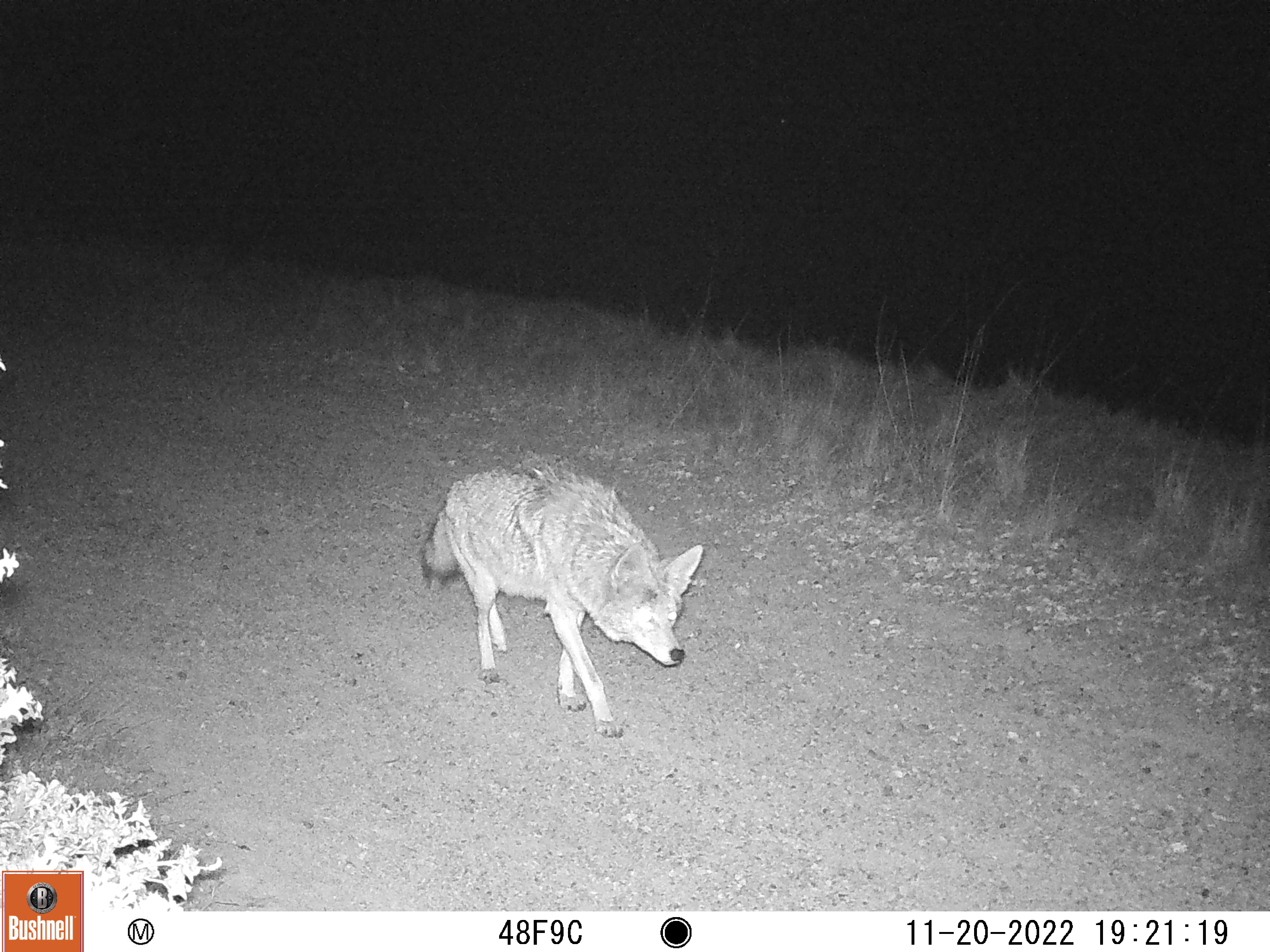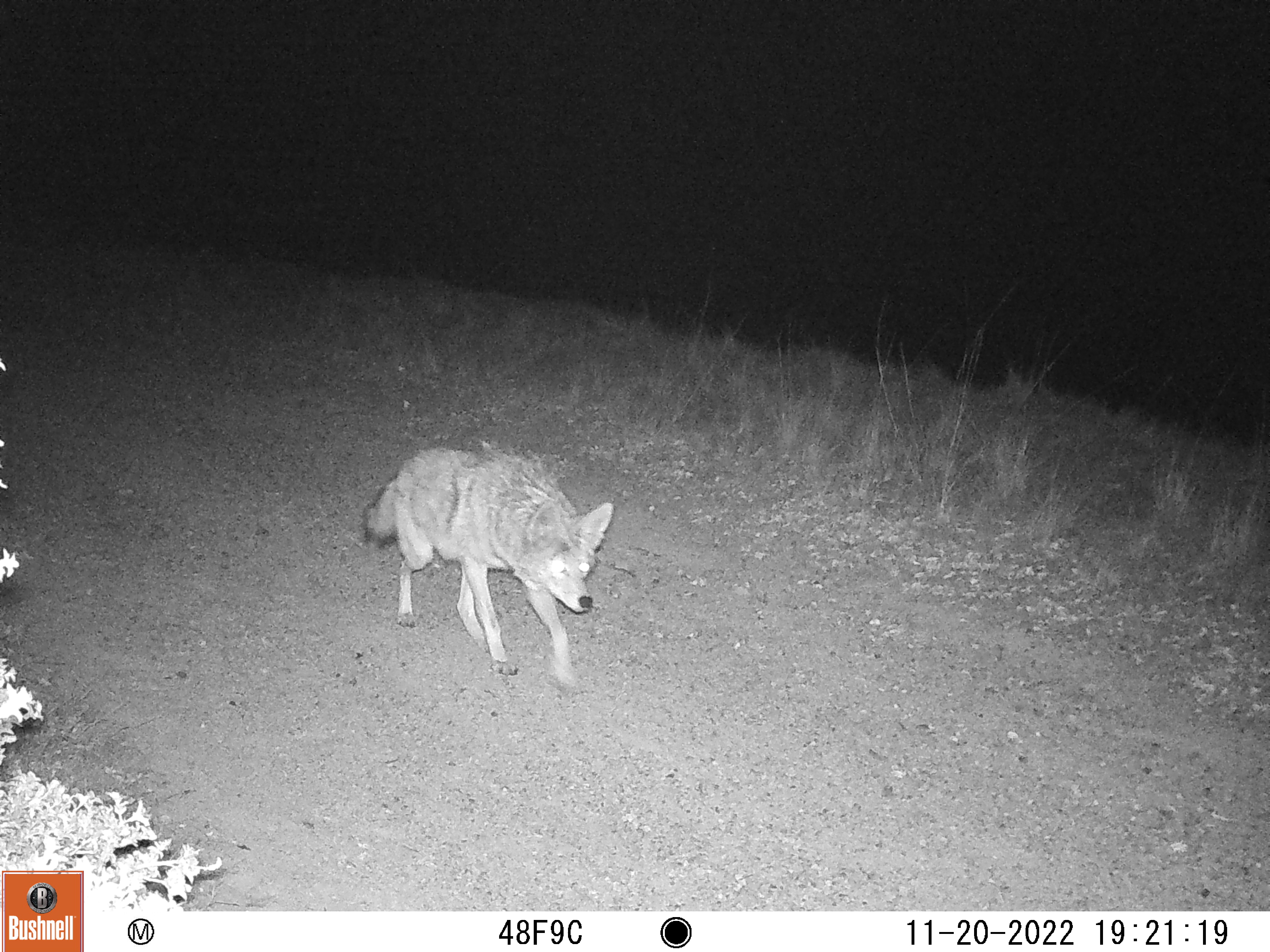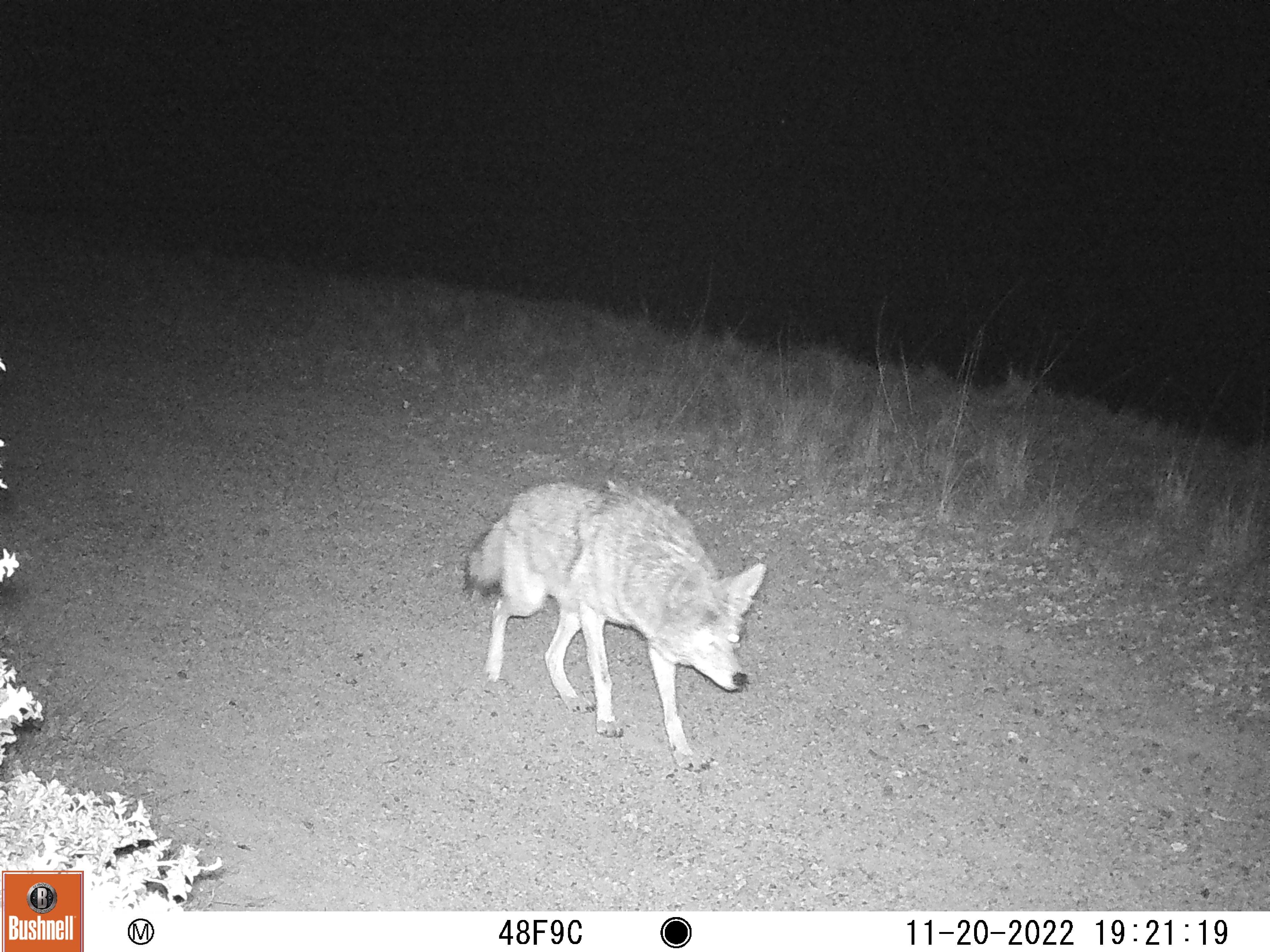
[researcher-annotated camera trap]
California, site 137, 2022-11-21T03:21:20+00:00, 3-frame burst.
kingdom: Animalia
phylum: Chordata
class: Mammalia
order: Carnivora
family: Canidae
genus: Canis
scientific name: Canis latrans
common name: coyote